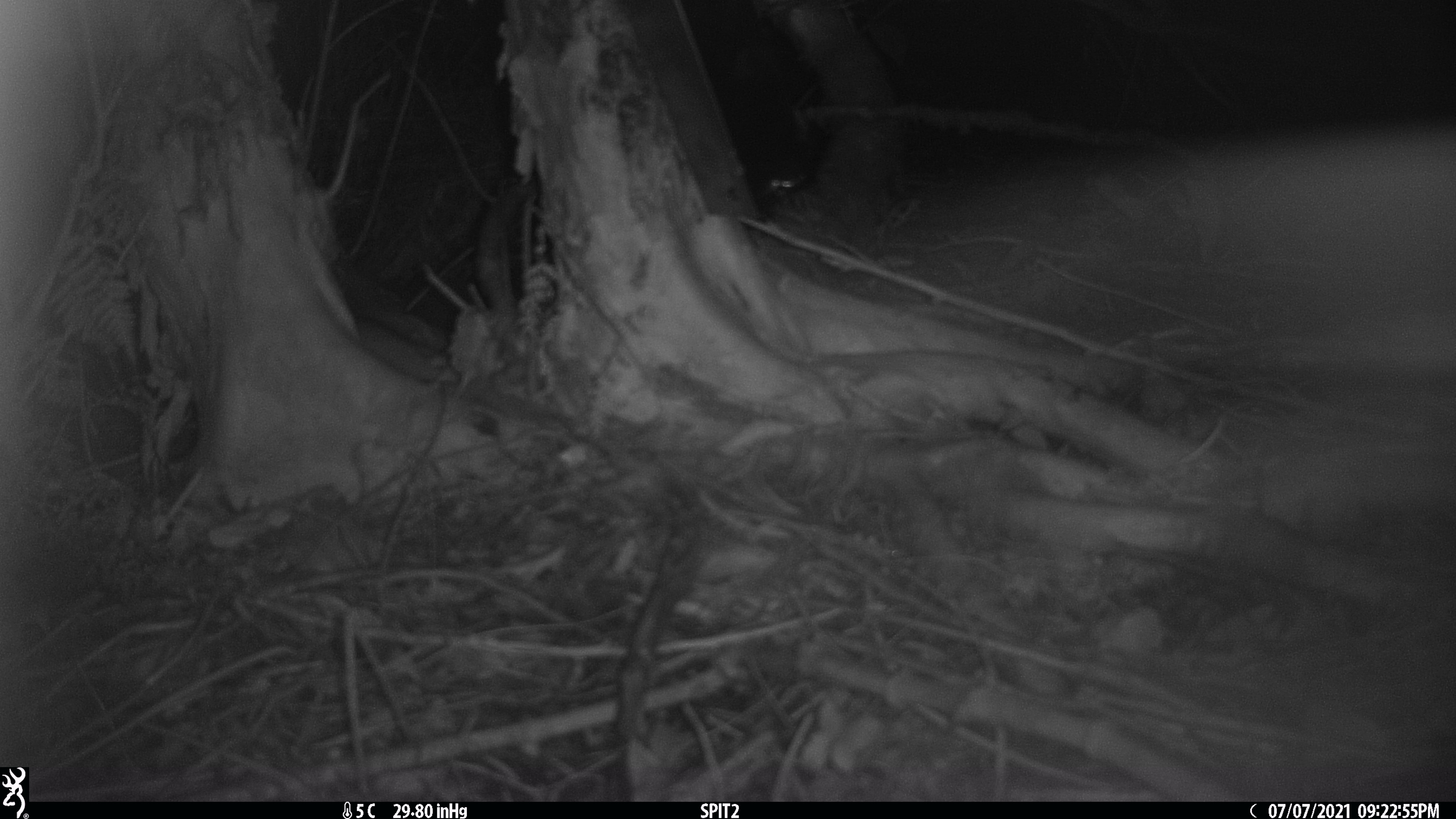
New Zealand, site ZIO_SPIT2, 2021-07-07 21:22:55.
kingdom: Animalia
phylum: Chordata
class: Mammalia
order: Rodentia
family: Muridae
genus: Rattus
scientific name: Rattus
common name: rat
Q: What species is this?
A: Rat (Rattus).